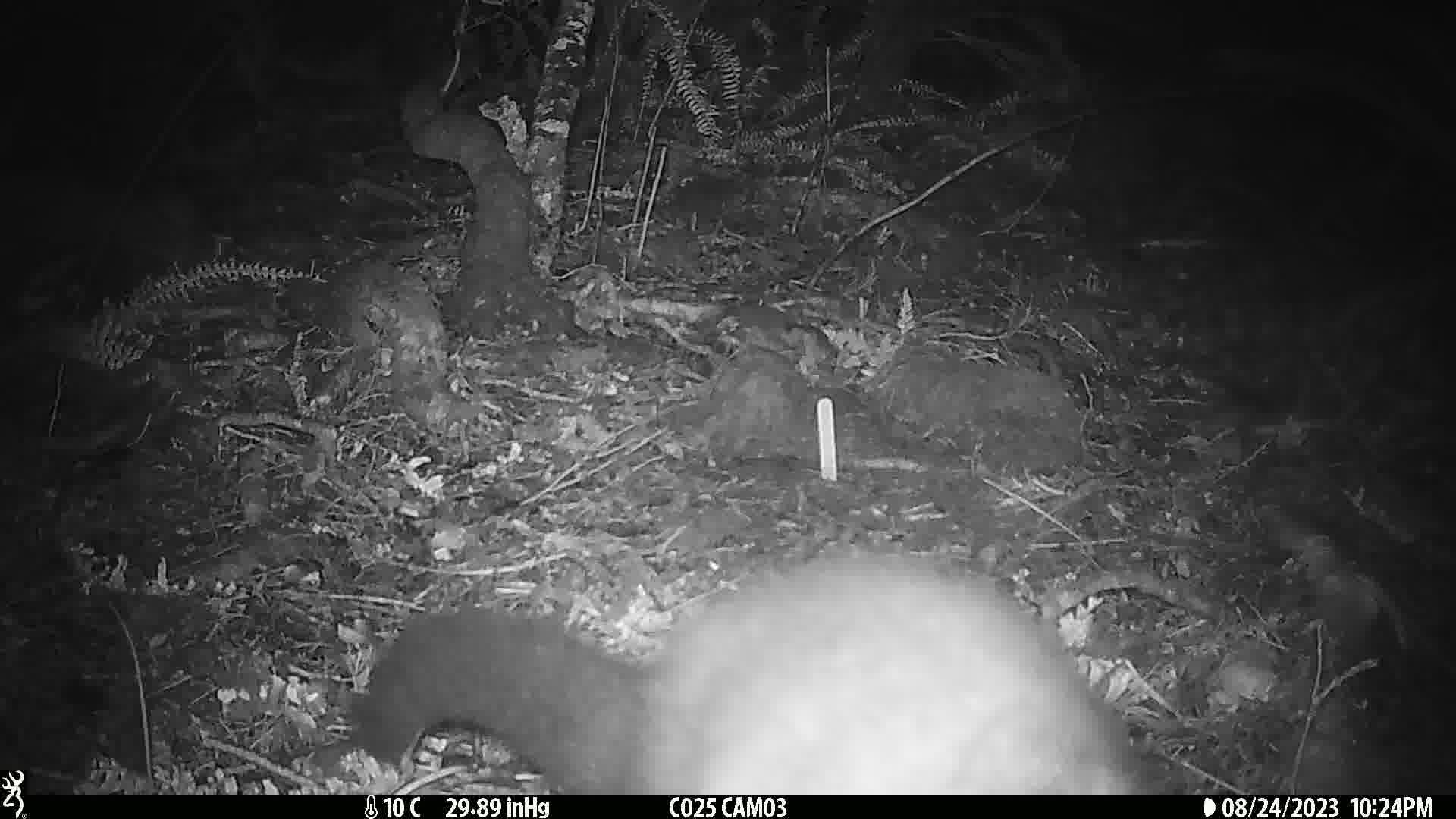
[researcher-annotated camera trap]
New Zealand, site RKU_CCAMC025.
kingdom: Animalia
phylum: Chordata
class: Mammalia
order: Diprotodontia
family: Phalangeridae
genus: Trichosurus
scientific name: Trichosurus vulpecula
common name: common brushtail possum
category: possum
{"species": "possum (common brushtail possum) (Trichosurus vulpecula)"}